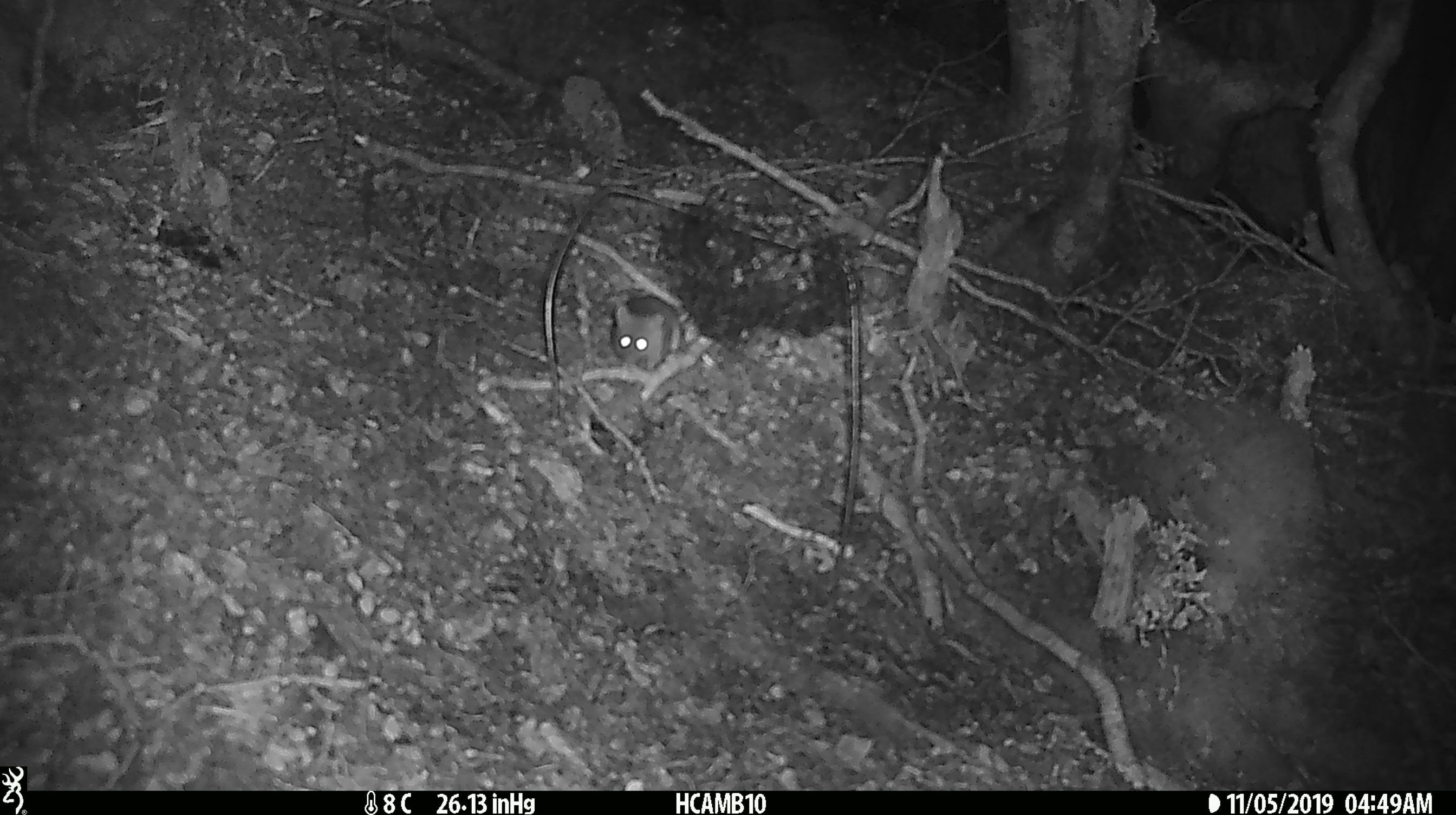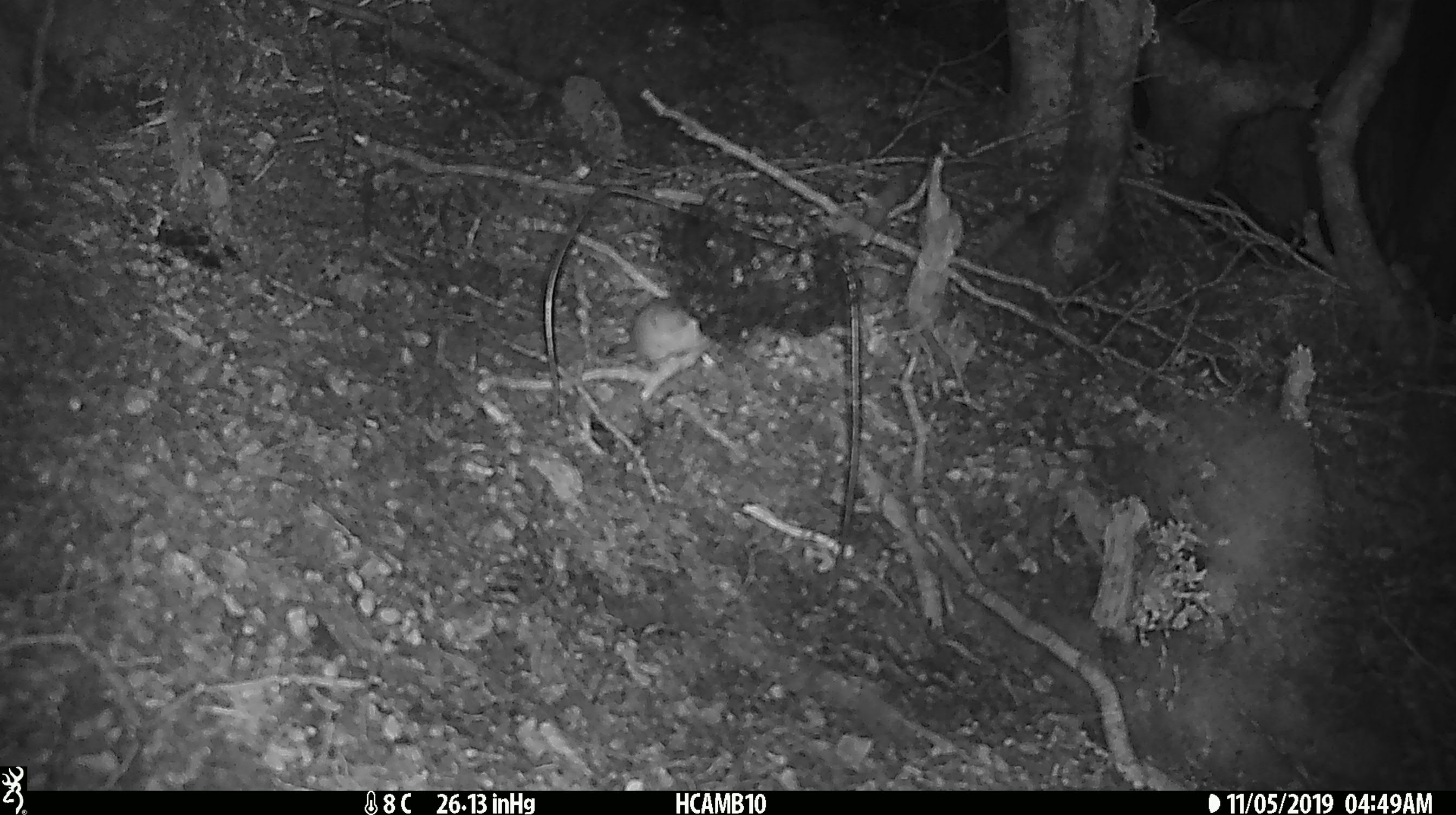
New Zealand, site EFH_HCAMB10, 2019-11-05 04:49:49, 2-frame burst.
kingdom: Animalia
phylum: Chordata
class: Mammalia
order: Rodentia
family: Muridae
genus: Mus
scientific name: Mus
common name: mouse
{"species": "mouse (Mus)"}